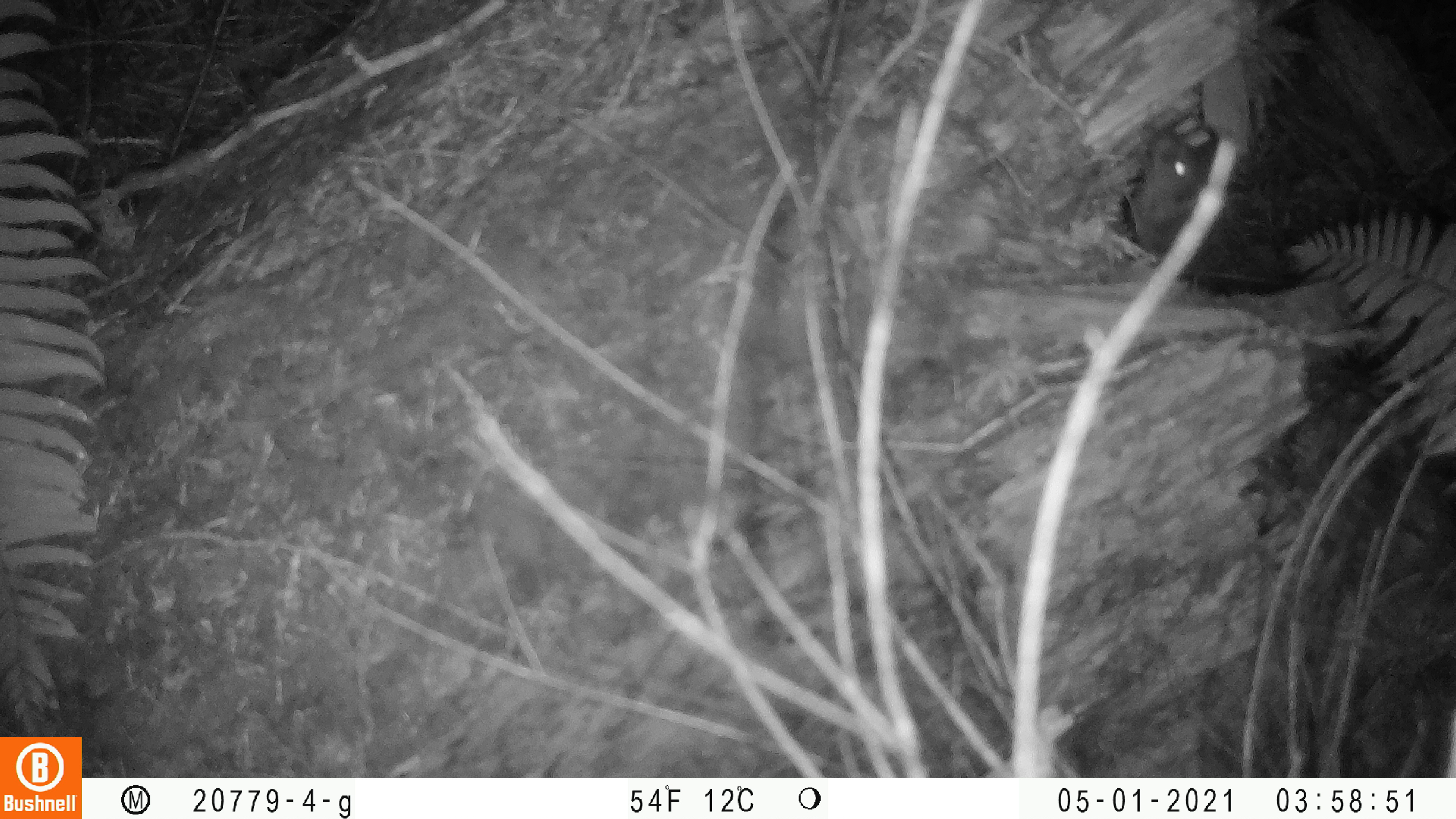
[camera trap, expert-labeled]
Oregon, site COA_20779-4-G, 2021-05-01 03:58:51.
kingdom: Animalia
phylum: Chordata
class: Mammalia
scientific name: Mammalia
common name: small mammal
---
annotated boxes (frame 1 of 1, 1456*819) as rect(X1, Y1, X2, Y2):
small mammal: rect(1081, 105, 1262, 321)